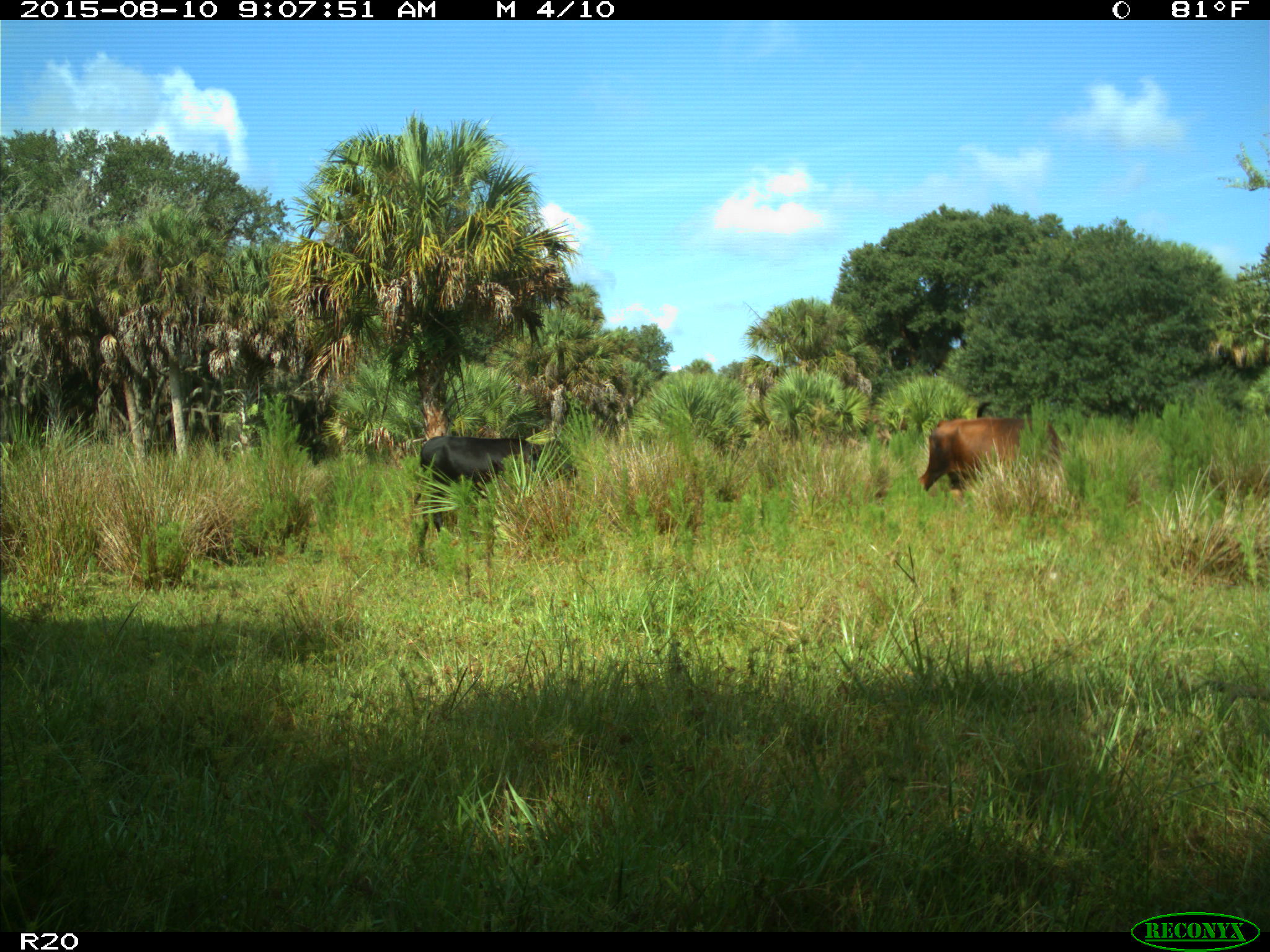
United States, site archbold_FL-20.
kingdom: Animalia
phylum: Chordata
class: Mammalia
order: Artiodactyla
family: Bovidae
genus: Bos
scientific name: Bos taurus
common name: domestic cow